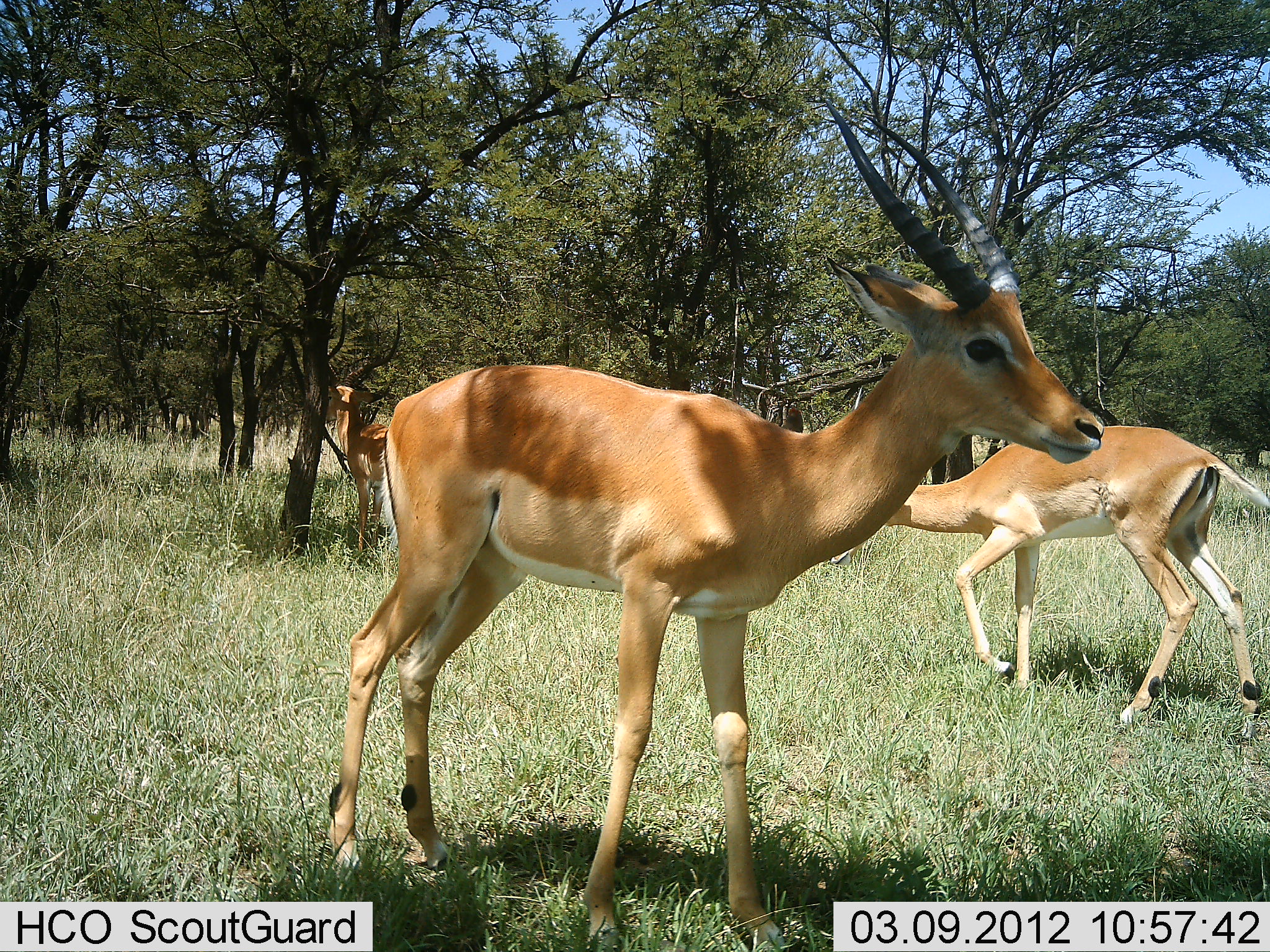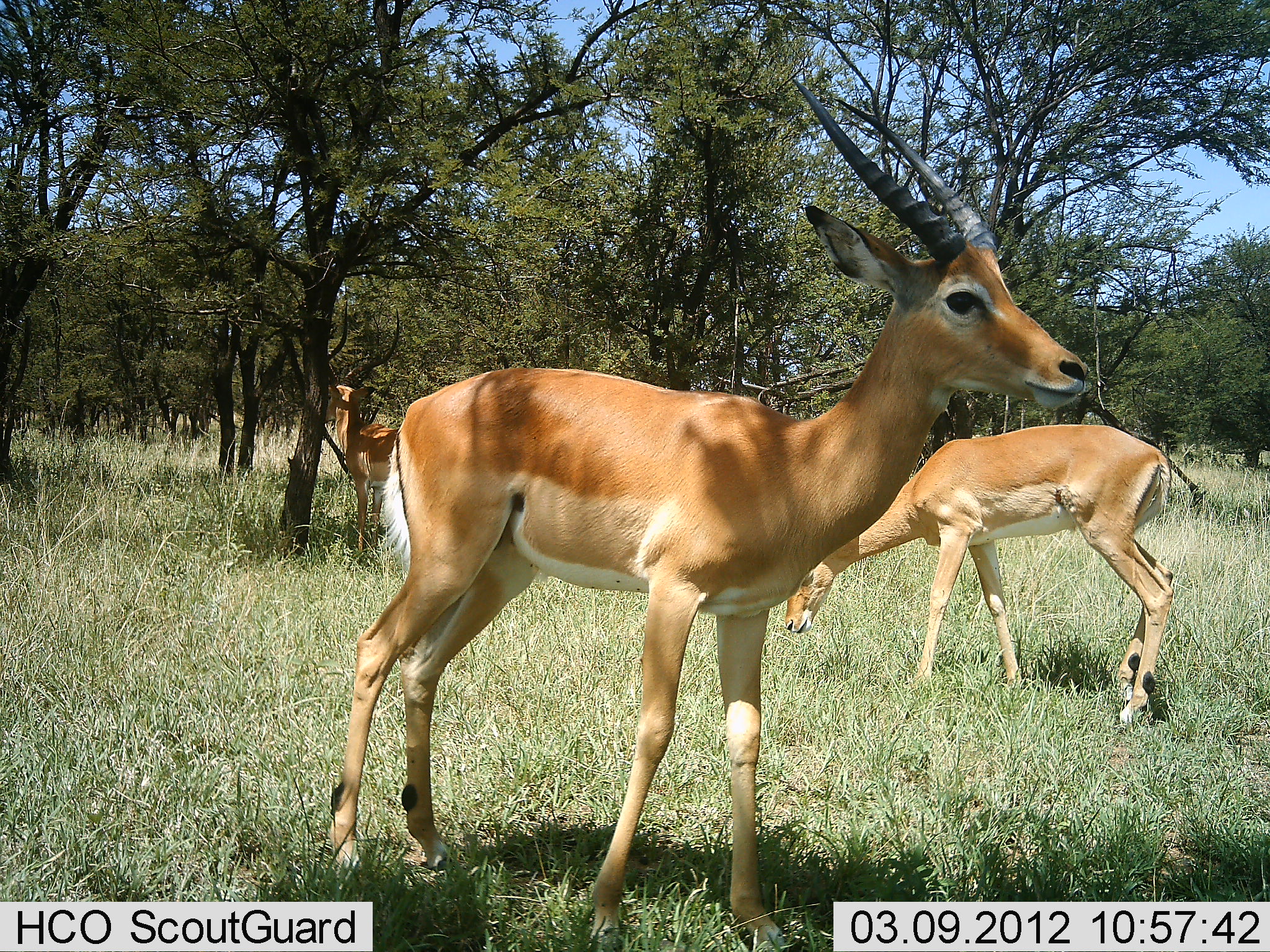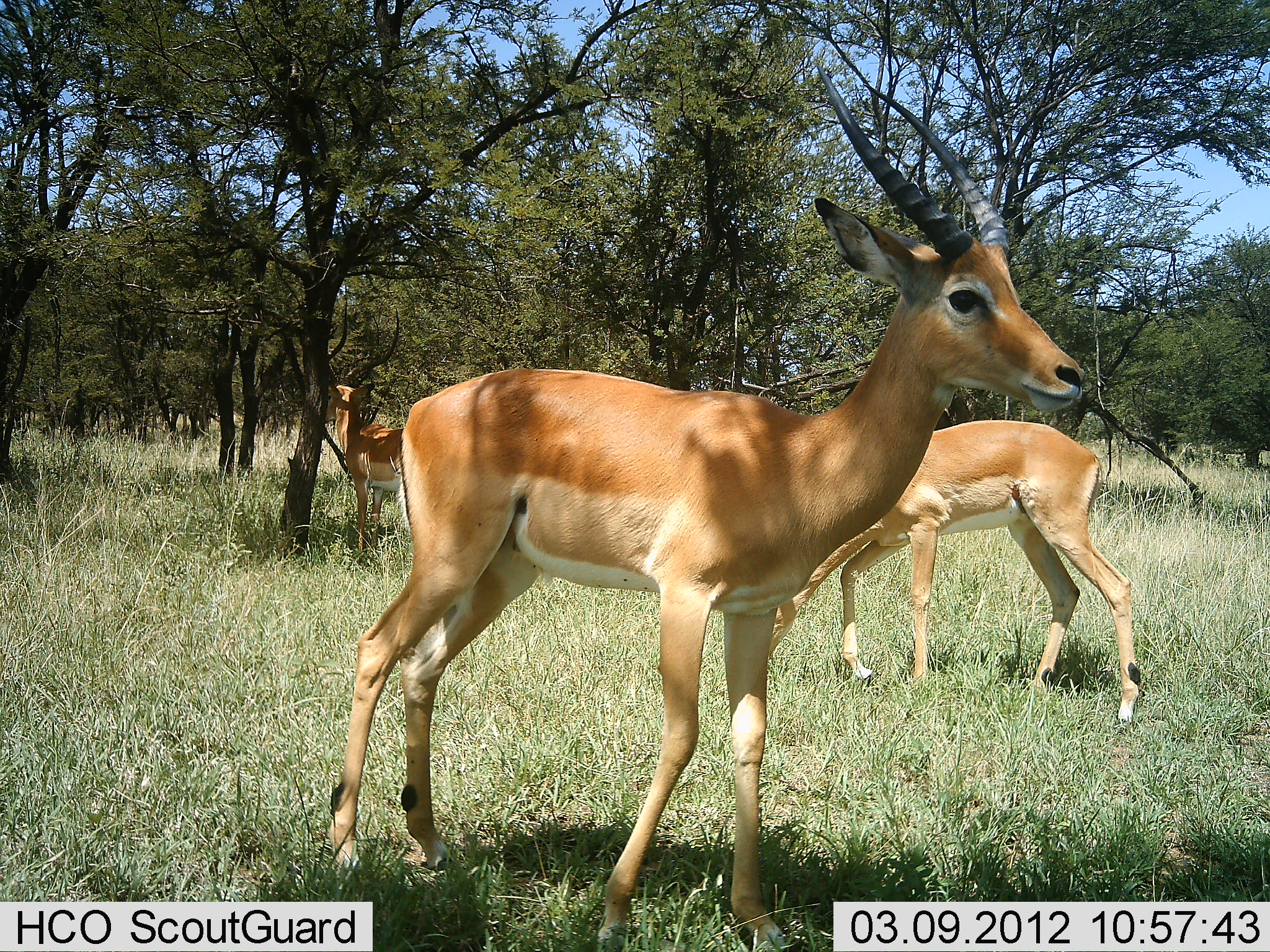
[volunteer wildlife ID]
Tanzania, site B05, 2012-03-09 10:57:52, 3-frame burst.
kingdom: Animalia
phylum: Chordata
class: Mammalia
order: Artiodactyla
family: Bovidae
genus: Aepyceros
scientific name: Aepyceros melampus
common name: impala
Impala (Aepyceros melampus), count 3. Behavior (volunteer vote fractions): standing 94%, resting 0%, moving 25%, interacting 6%. Young present (vote fraction): 6%. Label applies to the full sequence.